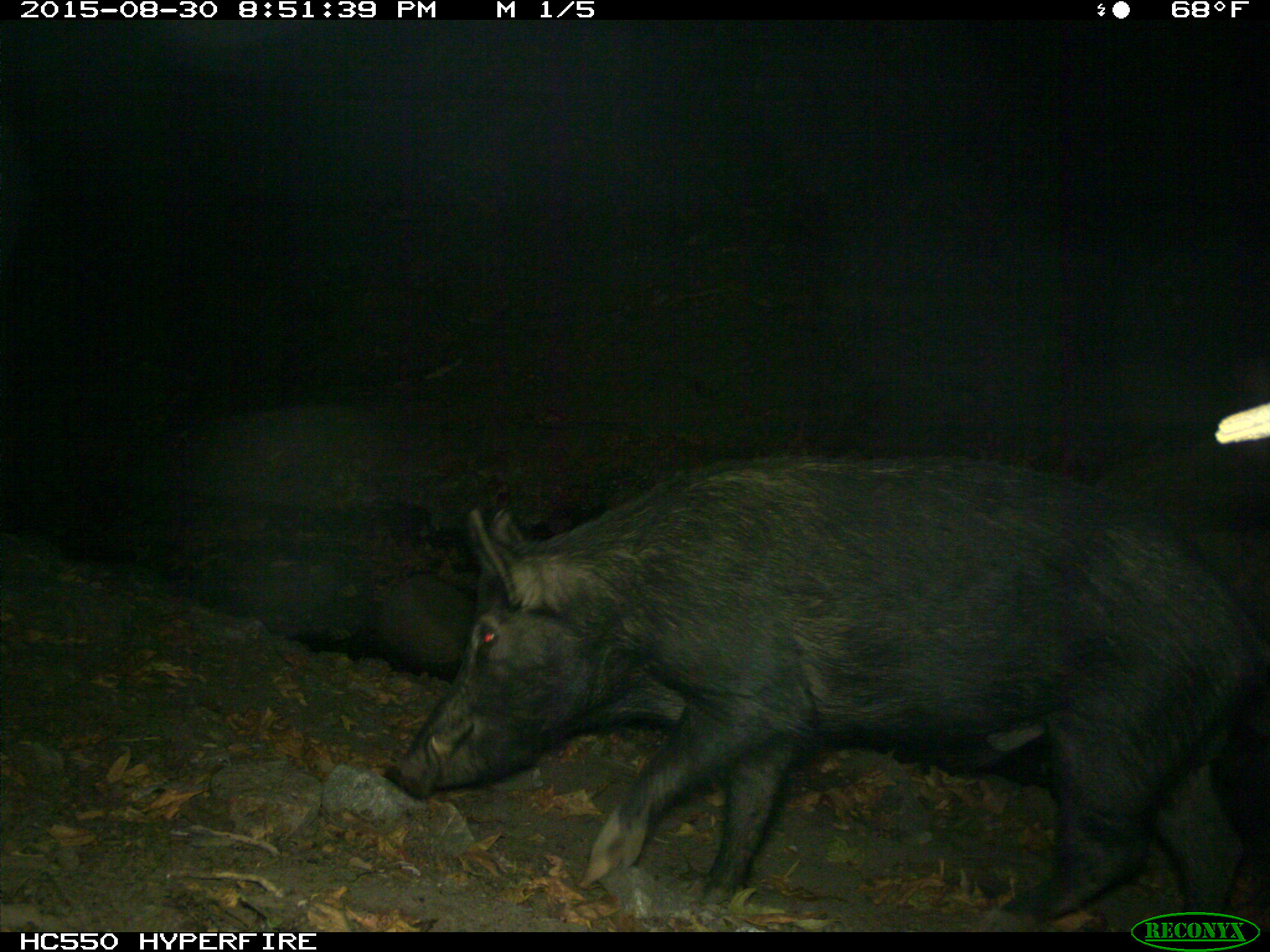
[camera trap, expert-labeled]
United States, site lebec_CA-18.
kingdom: Animalia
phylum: Chordata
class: Mammalia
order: Artiodactyla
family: Suidae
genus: Sus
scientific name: Sus scrofa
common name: wild boar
Sus scrofa (wild boar).